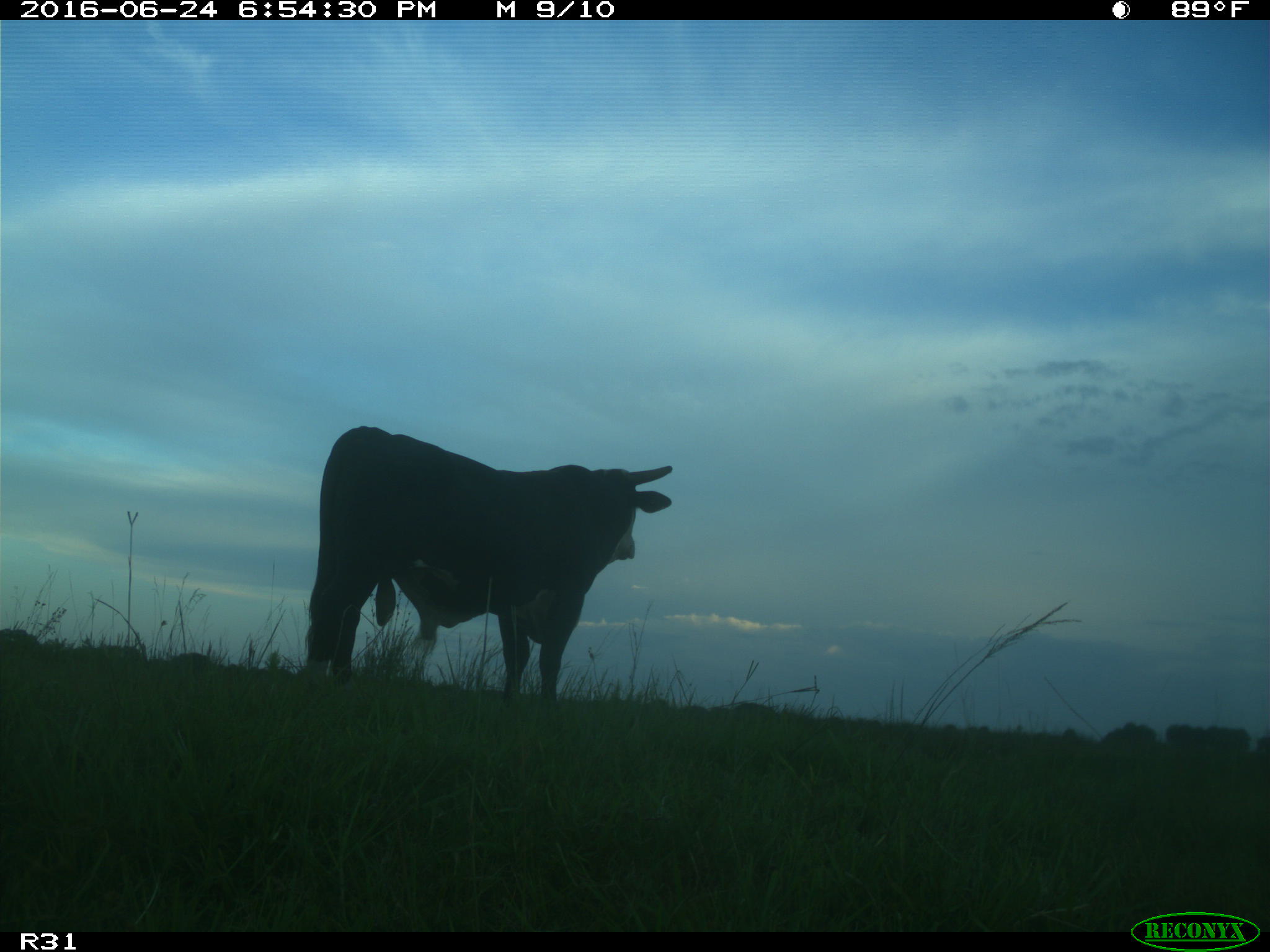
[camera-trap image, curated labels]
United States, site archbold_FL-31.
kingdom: Animalia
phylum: Chordata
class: Mammalia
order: Artiodactyla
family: Bovidae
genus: Bos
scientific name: Bos taurus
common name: domestic cow